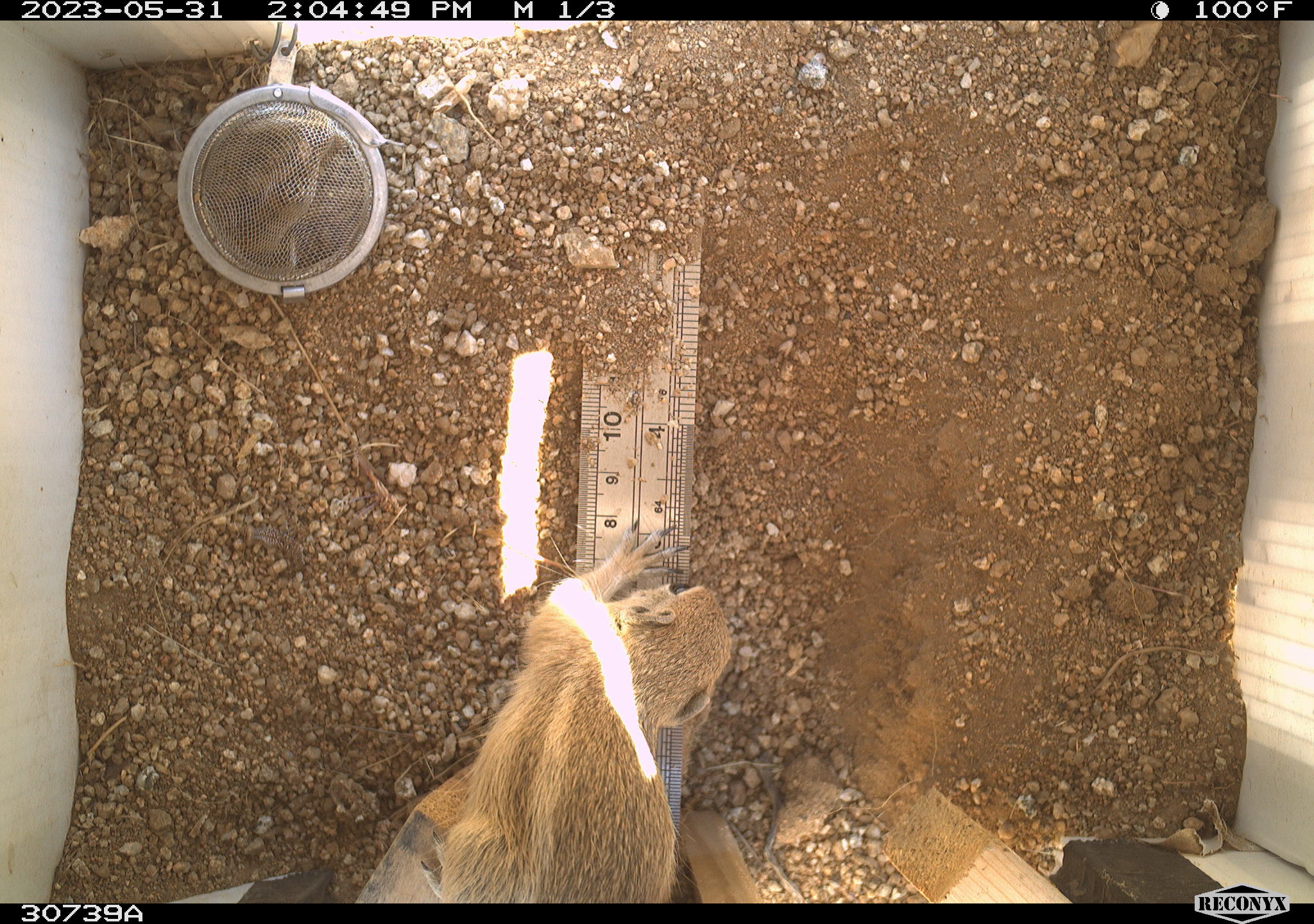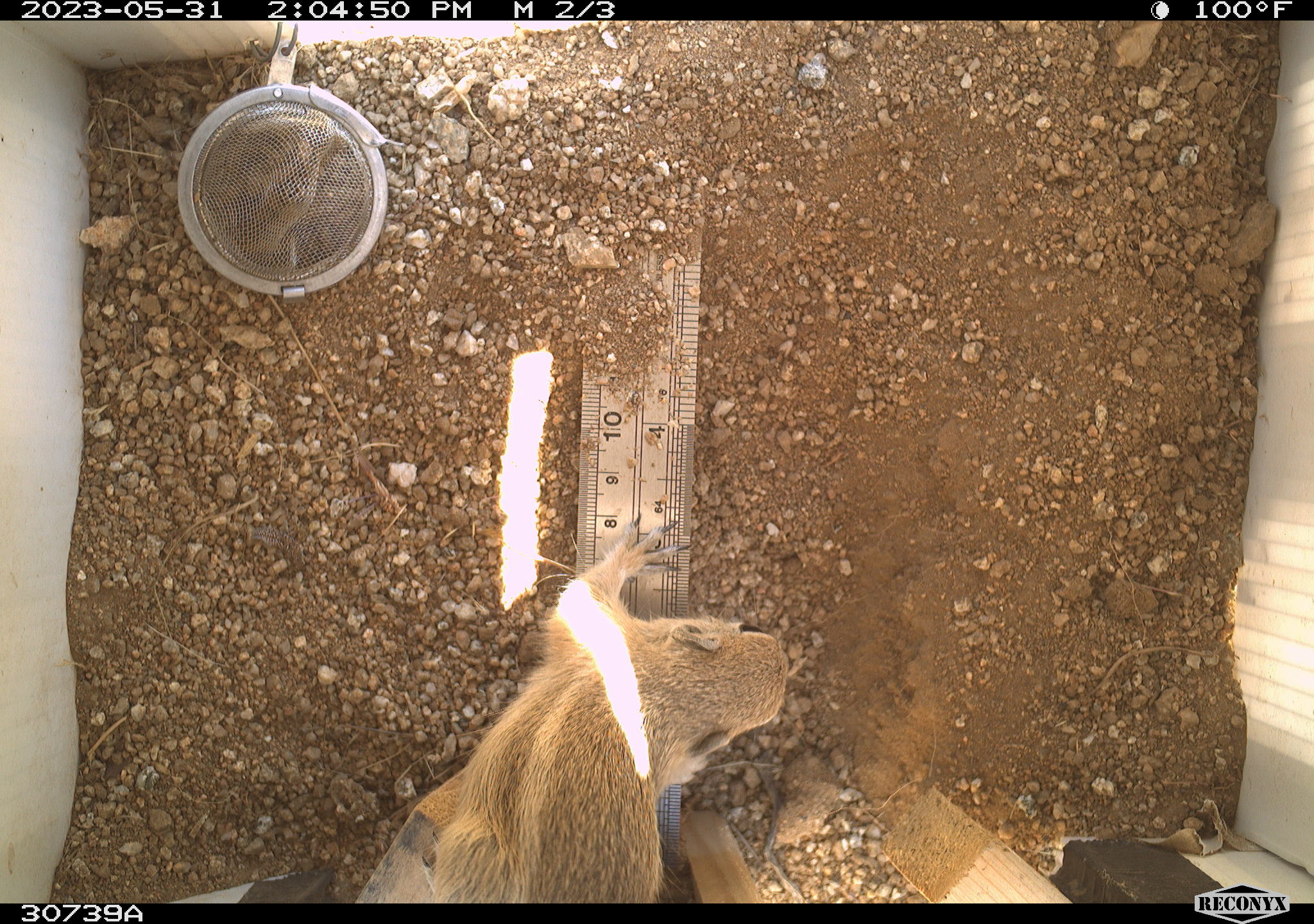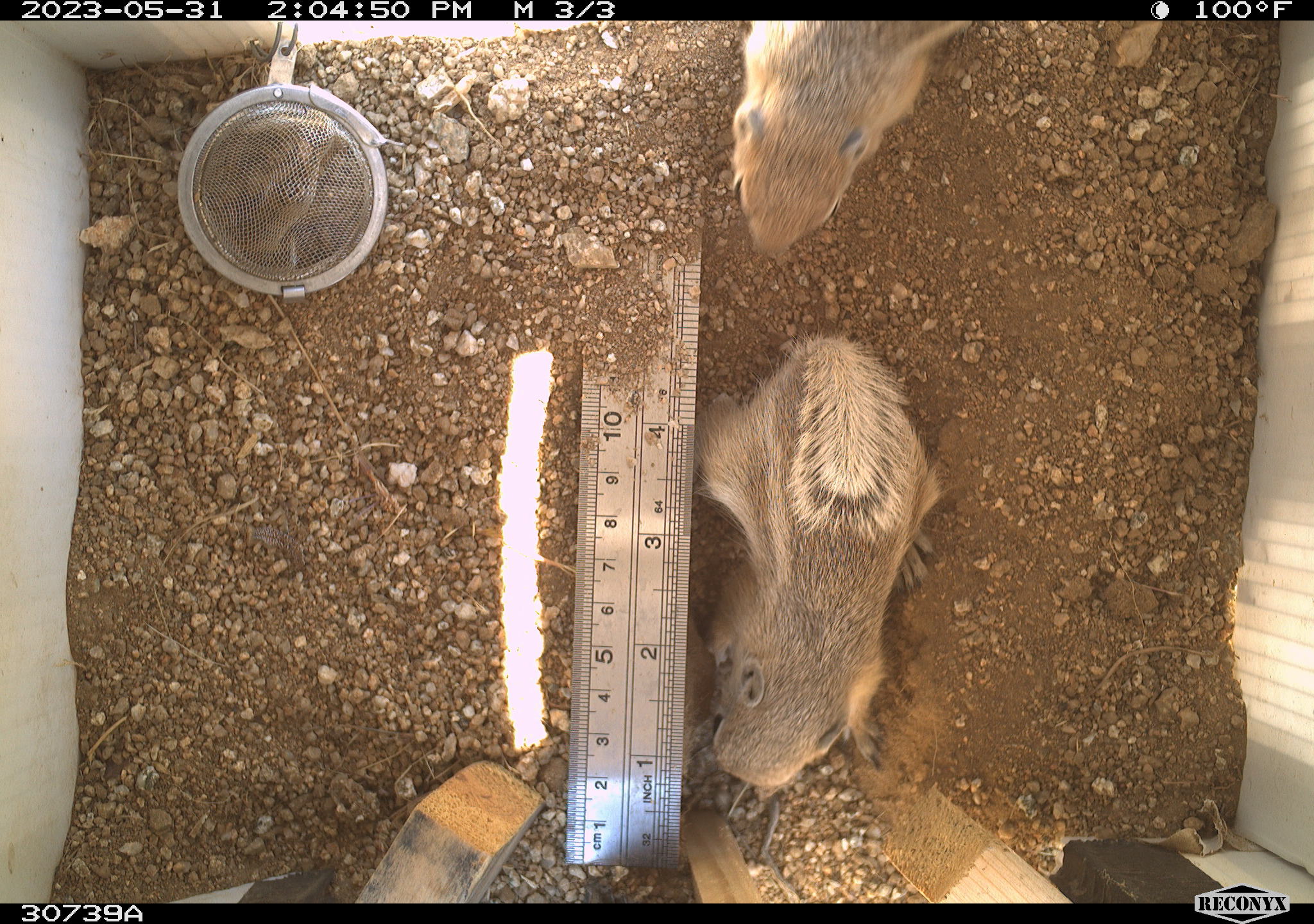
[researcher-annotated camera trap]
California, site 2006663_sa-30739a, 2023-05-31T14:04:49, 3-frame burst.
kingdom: Animalia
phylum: Chordata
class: Mammalia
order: Rodentia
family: Sciuridae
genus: Ammospermophilus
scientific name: Ammospermophilus leucurus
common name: white-tailed antelope squirrel